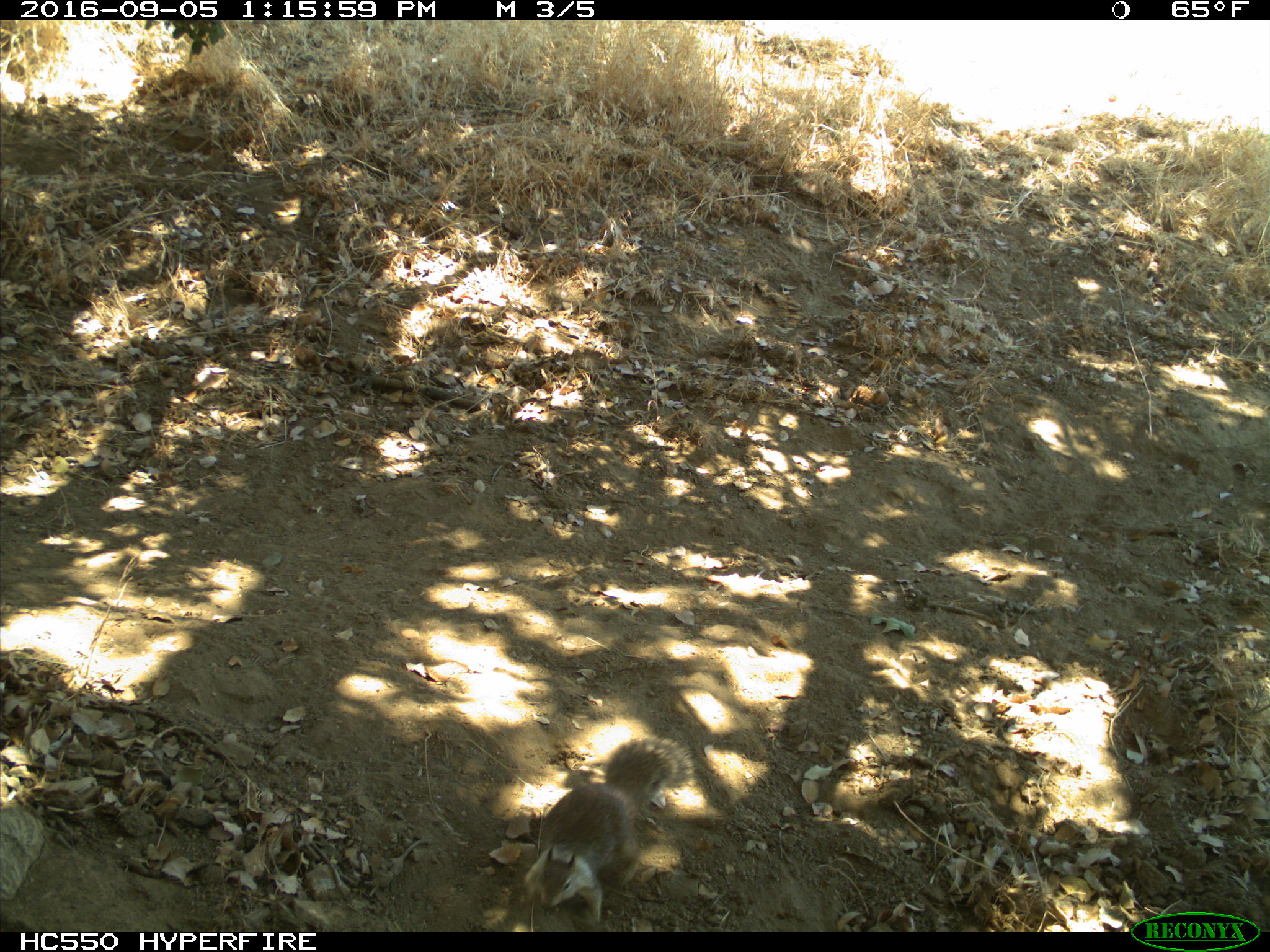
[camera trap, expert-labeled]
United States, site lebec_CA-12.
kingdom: Animalia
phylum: Chordata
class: Mammalia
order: Rodentia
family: Sciuridae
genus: Otospermophilus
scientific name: Otospermophilus beecheyi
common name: california ground squirrel